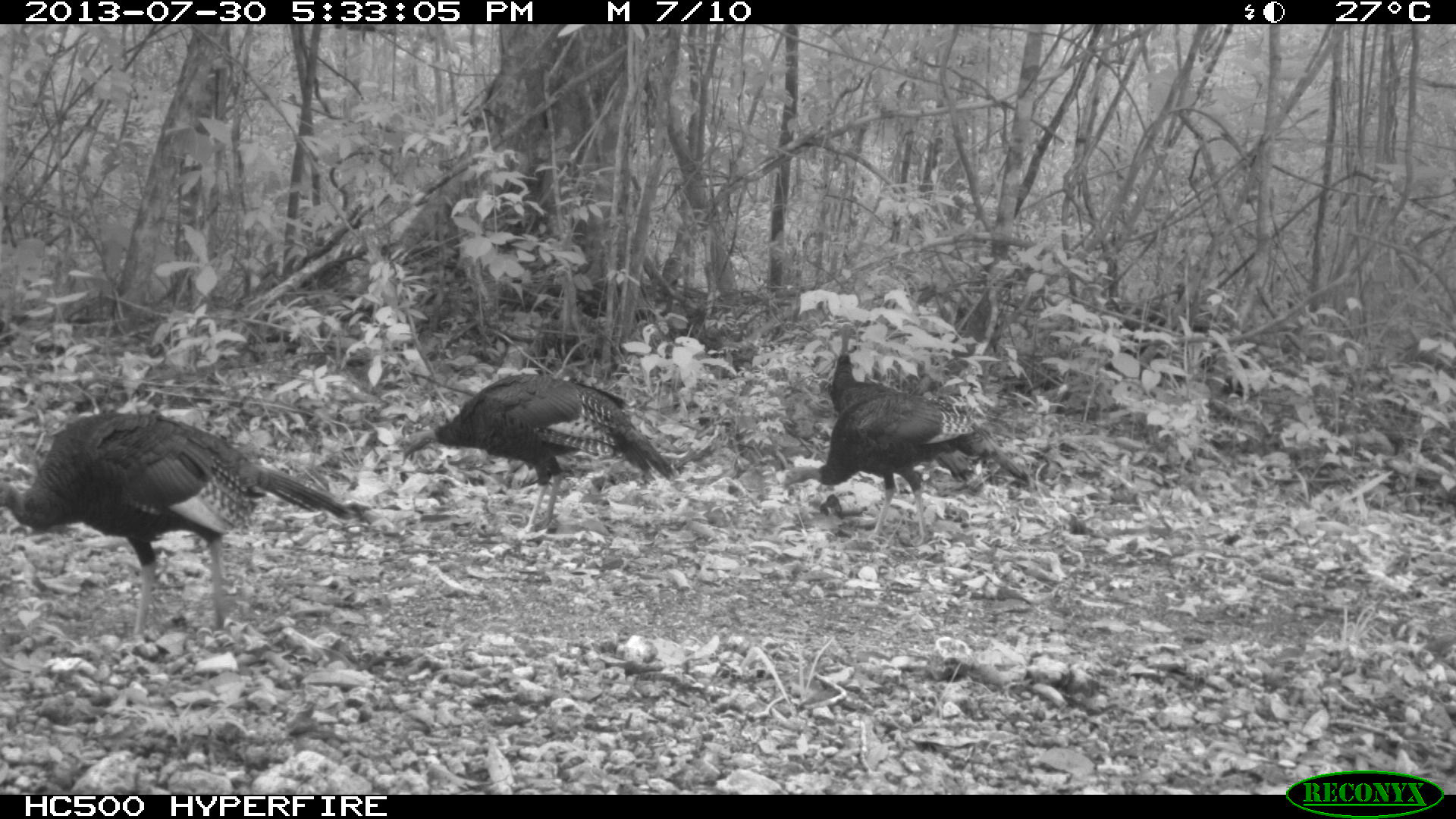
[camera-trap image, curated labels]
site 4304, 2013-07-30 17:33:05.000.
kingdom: Animalia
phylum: Chordata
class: Aves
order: Galliformes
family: Phasianidae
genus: Meleagris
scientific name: Meleagris ocellata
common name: ocellated turkey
Meleagris ocellata (ocellated turkey), count 4.